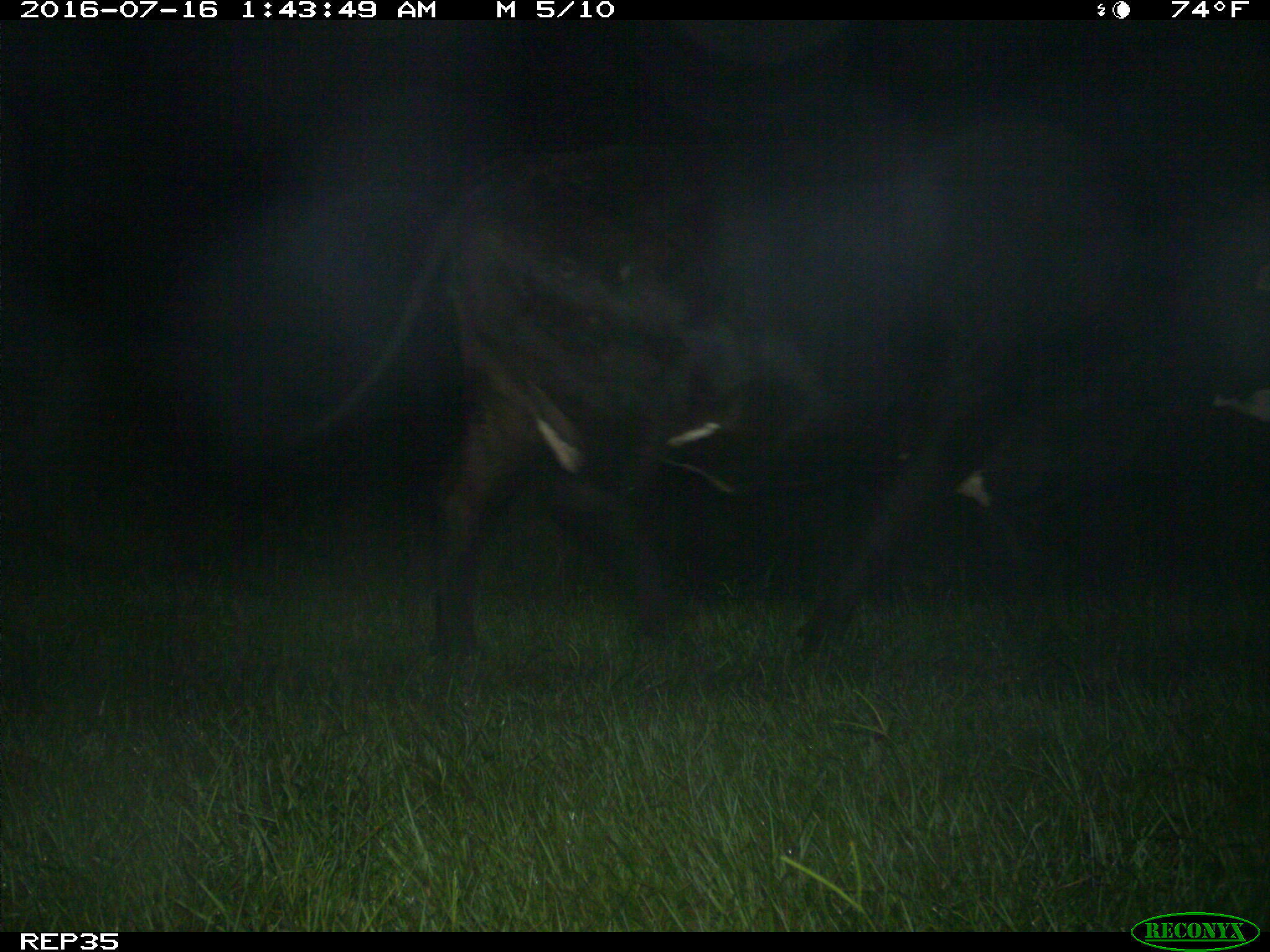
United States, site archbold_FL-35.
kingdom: Animalia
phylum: Chordata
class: Mammalia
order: Artiodactyla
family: Bovidae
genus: Bos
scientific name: Bos taurus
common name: domestic cow